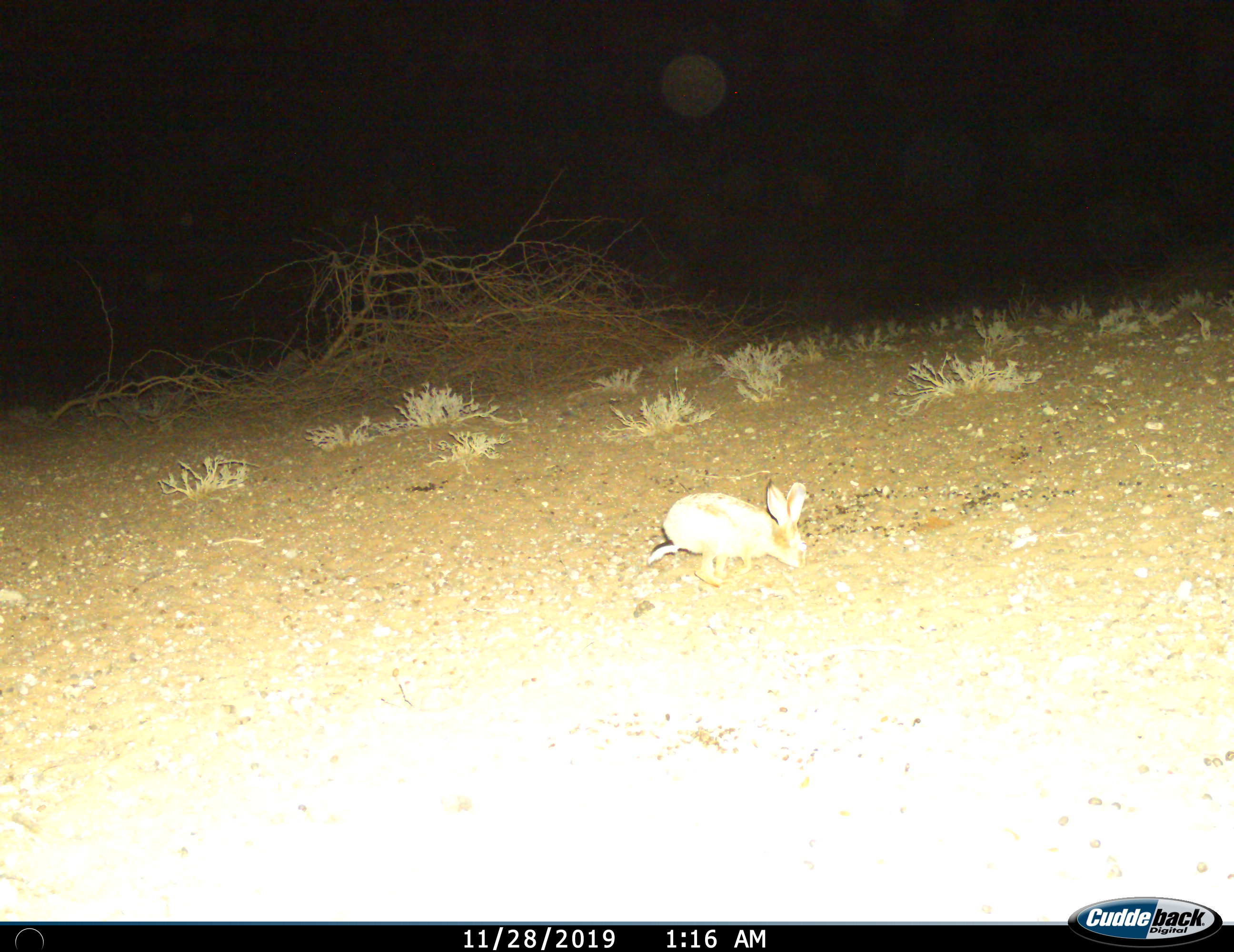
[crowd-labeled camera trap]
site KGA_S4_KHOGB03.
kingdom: Animalia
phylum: Chordata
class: Mammalia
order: Lagomorpha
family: Leporidae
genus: Lepus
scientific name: Lepus capensis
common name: cape hare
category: harecape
Harecape (cape hare) (Lepus capensis), count 1. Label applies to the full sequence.